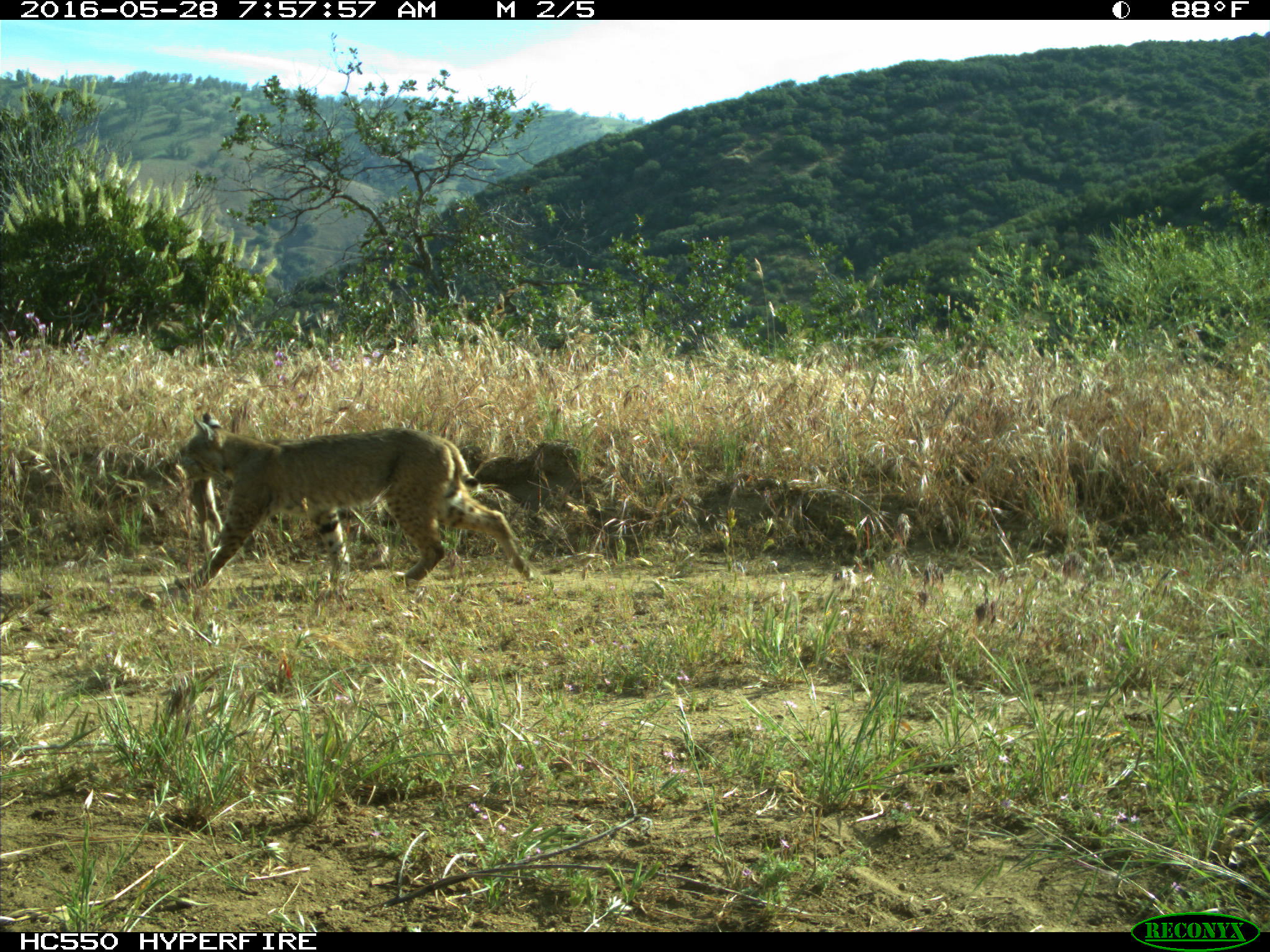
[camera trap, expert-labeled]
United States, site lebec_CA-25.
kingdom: Animalia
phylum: Chordata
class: Mammalia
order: Carnivora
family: Felidae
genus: Lynx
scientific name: Lynx rufus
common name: bobcat